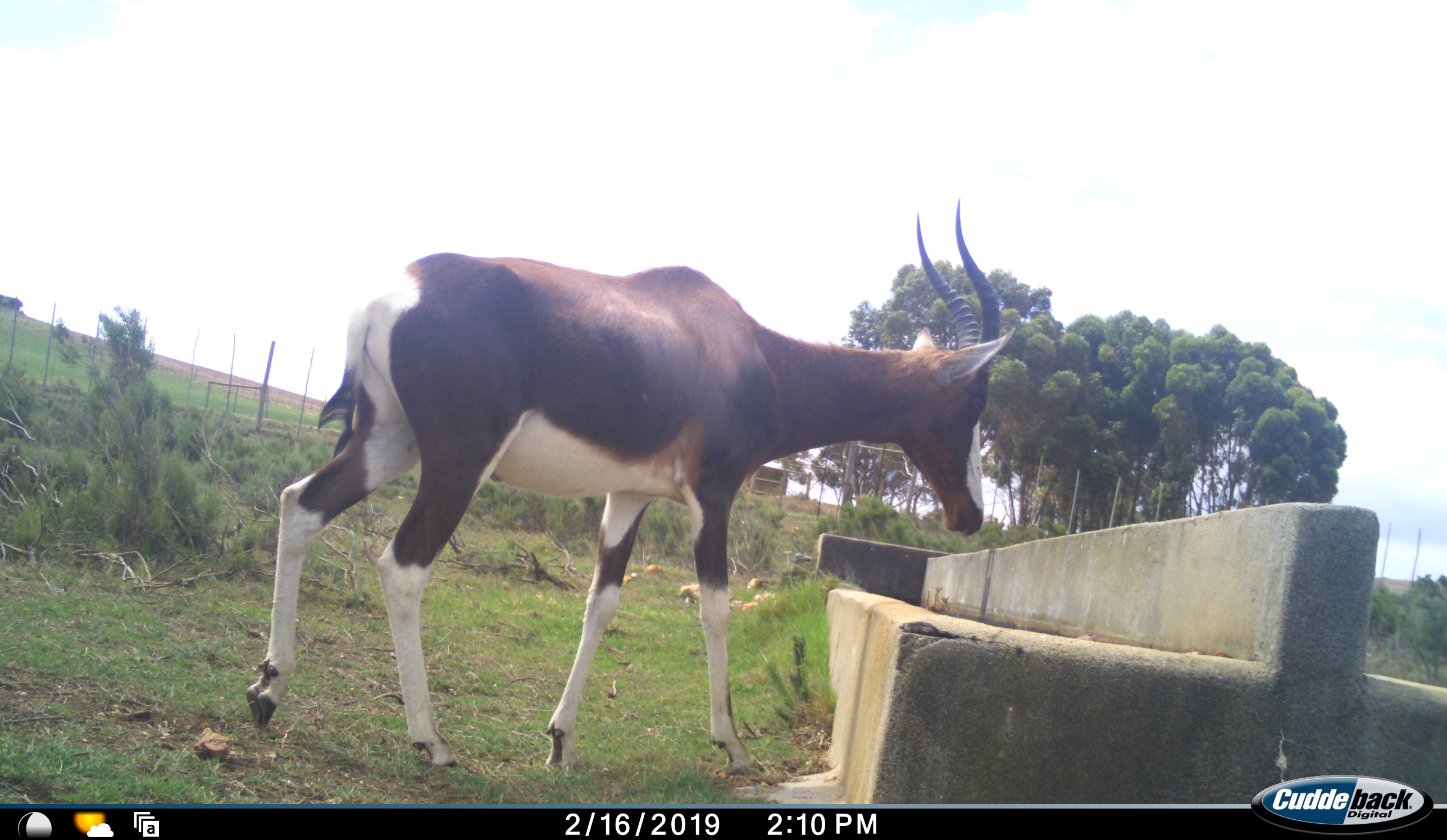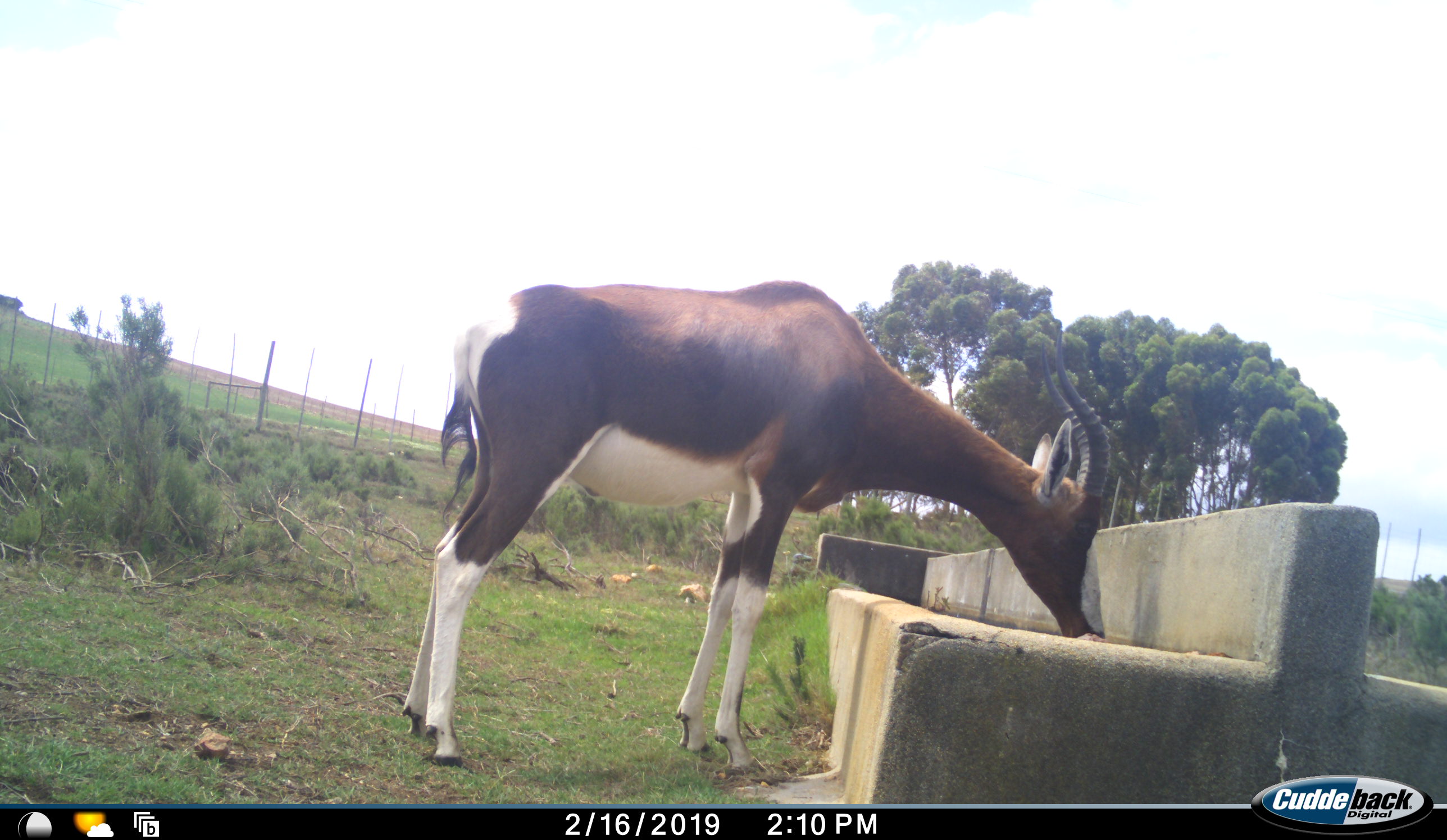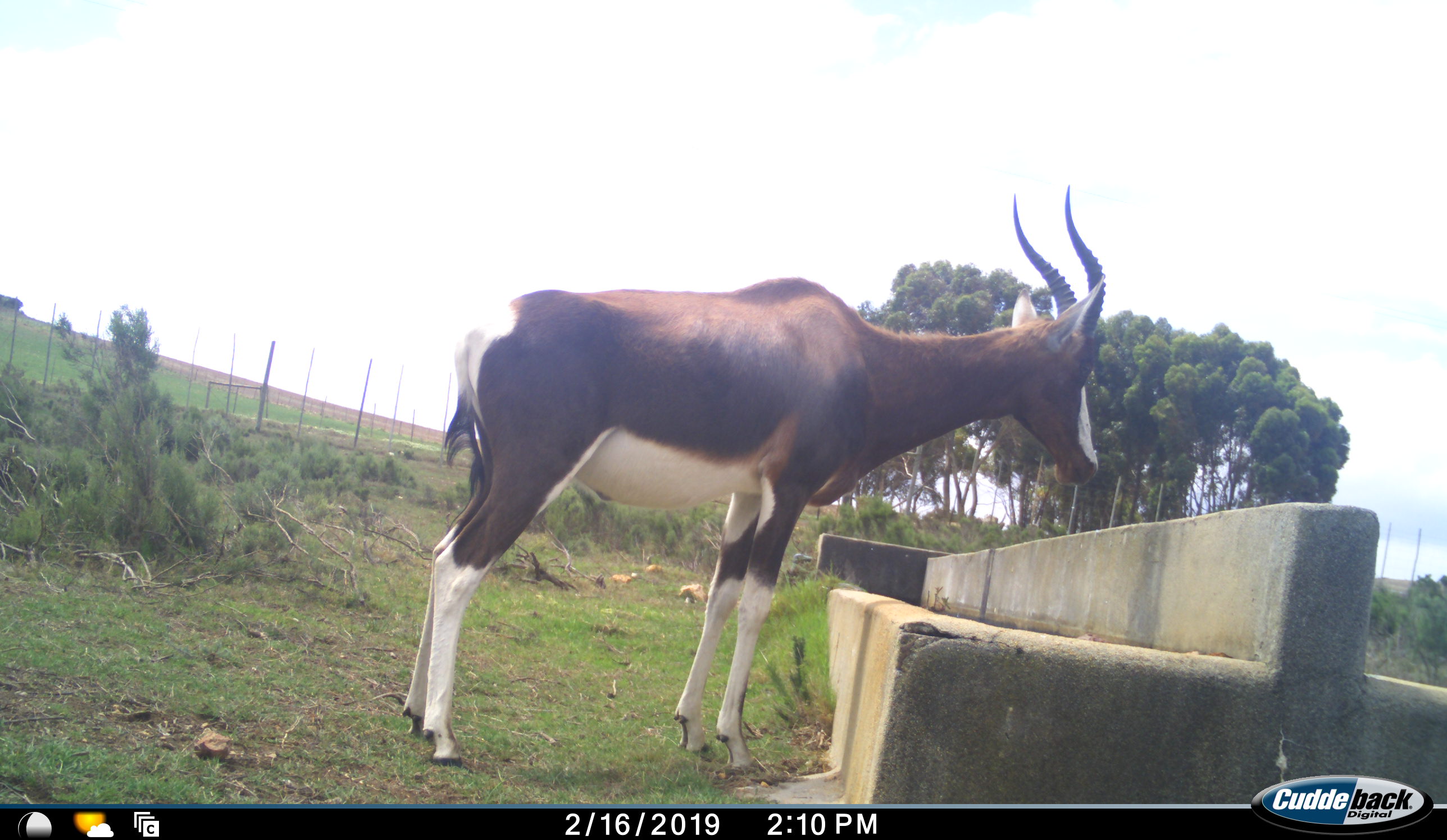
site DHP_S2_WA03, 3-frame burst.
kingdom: Animalia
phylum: Chordata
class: Mammalia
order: Artiodactyla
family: Bovidae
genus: Damaliscus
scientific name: Damaliscus pygargus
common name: bontebok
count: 1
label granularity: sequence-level